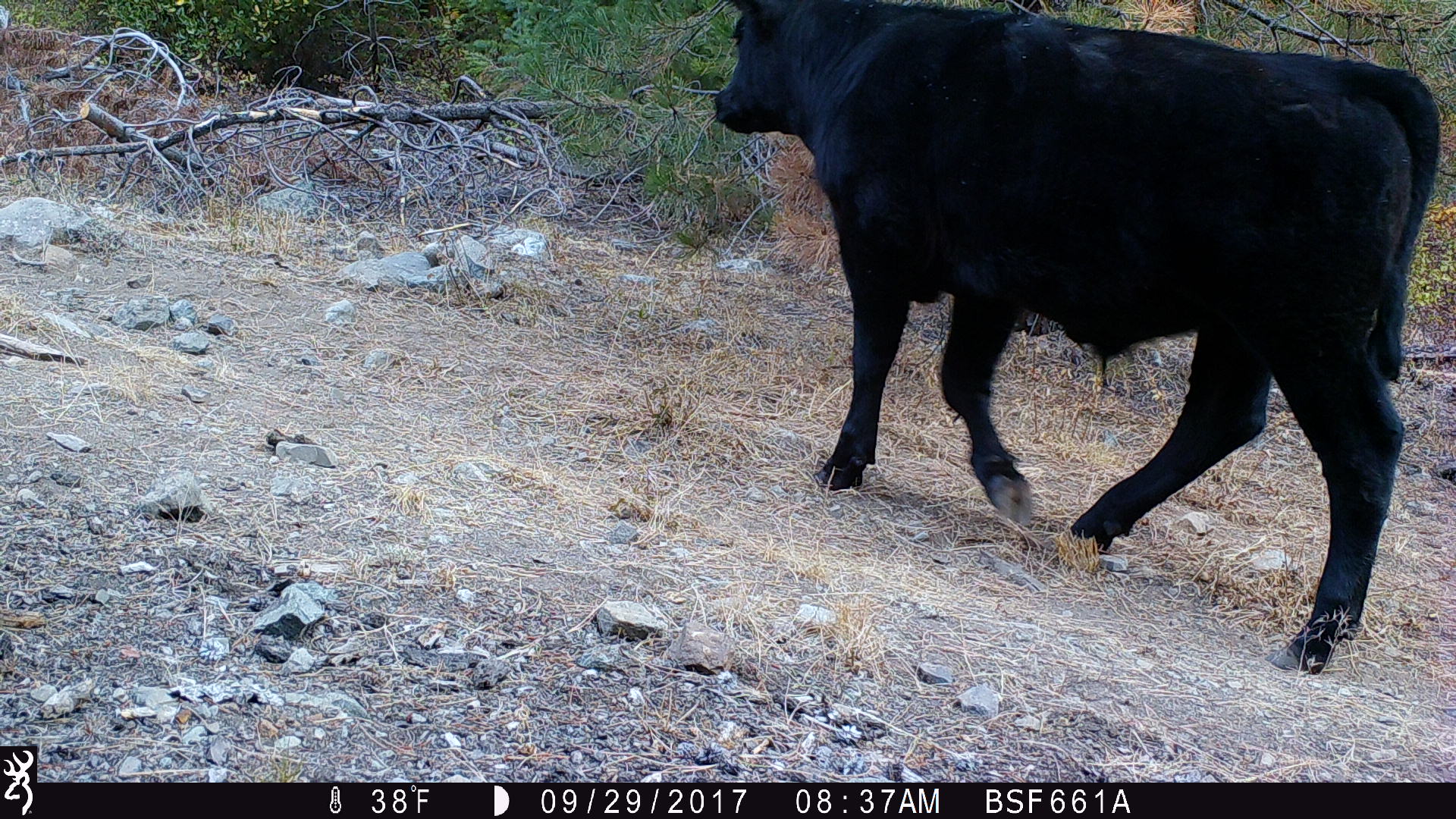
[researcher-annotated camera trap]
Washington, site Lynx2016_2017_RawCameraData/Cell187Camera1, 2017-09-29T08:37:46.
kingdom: Animalia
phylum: Chordata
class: Mammalia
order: Artiodactyla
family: Bovidae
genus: Bos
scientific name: Bos taurus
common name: domestic cattle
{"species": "domestic cattle (Bos taurus)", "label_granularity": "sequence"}